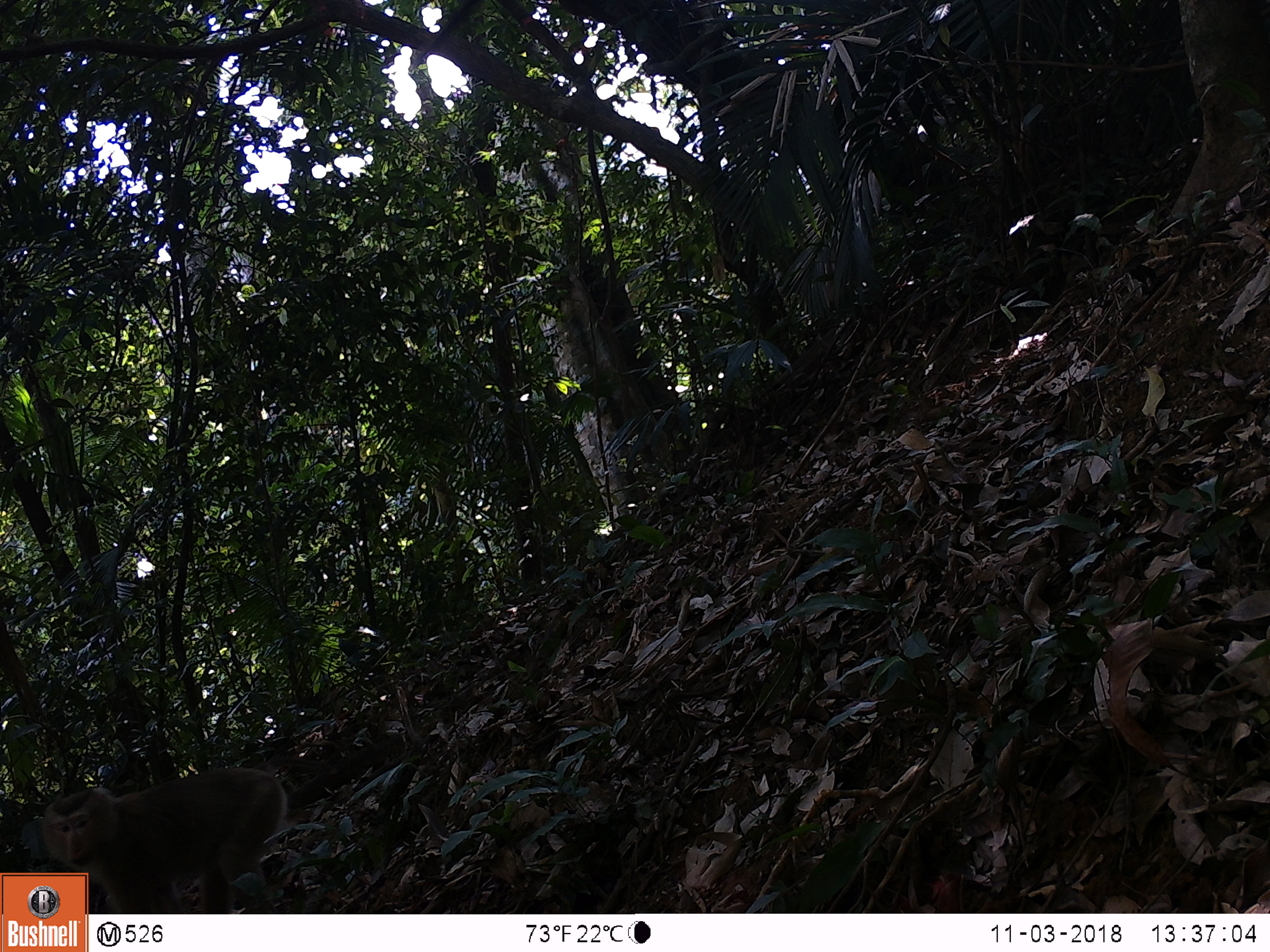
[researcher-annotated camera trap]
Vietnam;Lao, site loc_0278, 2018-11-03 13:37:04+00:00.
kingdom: Animalia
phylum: Chordata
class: Mammalia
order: Primates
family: Cercopithecidae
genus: Macaca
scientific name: Macaca nemestrina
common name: pig-tailed macaque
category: pig tailed macaque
Pig tailed macaque (pig-tailed macaque) (Macaca nemestrina). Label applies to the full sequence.